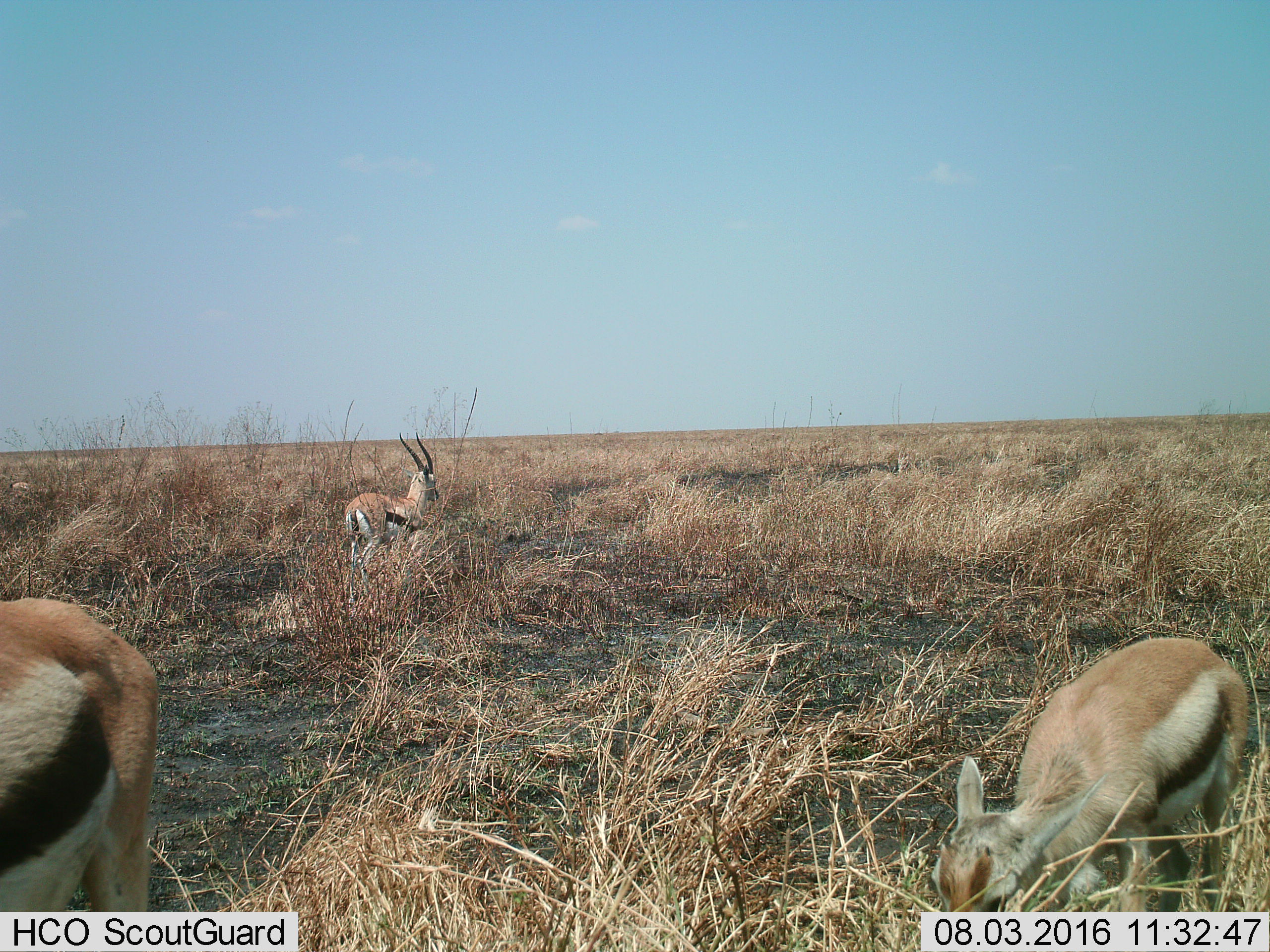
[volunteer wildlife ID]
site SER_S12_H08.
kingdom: Animalia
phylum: Chordata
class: Mammalia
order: Artiodactyla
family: Bovidae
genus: Eudorcas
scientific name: Eudorcas thomsonii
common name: thomson's gazelle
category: gazellethomsons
Gazellethomsons (thomson's gazelle) (Eudorcas thomsonii), count 3. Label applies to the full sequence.